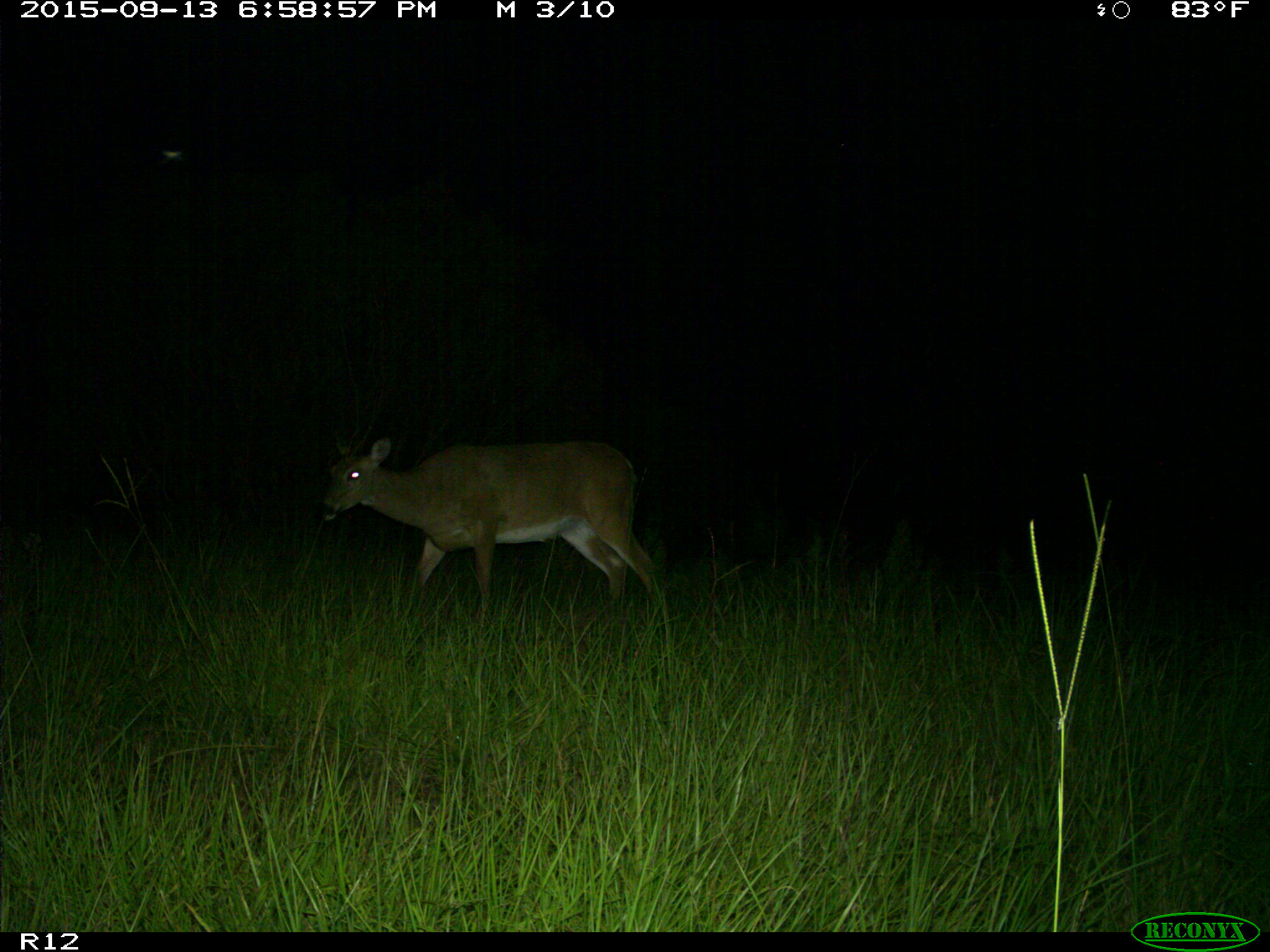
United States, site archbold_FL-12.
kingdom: Animalia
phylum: Chordata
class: Mammalia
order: Artiodactyla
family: Cervidae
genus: Odocoileus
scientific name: Odocoileus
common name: deer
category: unidentified deer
Unidentified deer (deer) (Odocoileus).